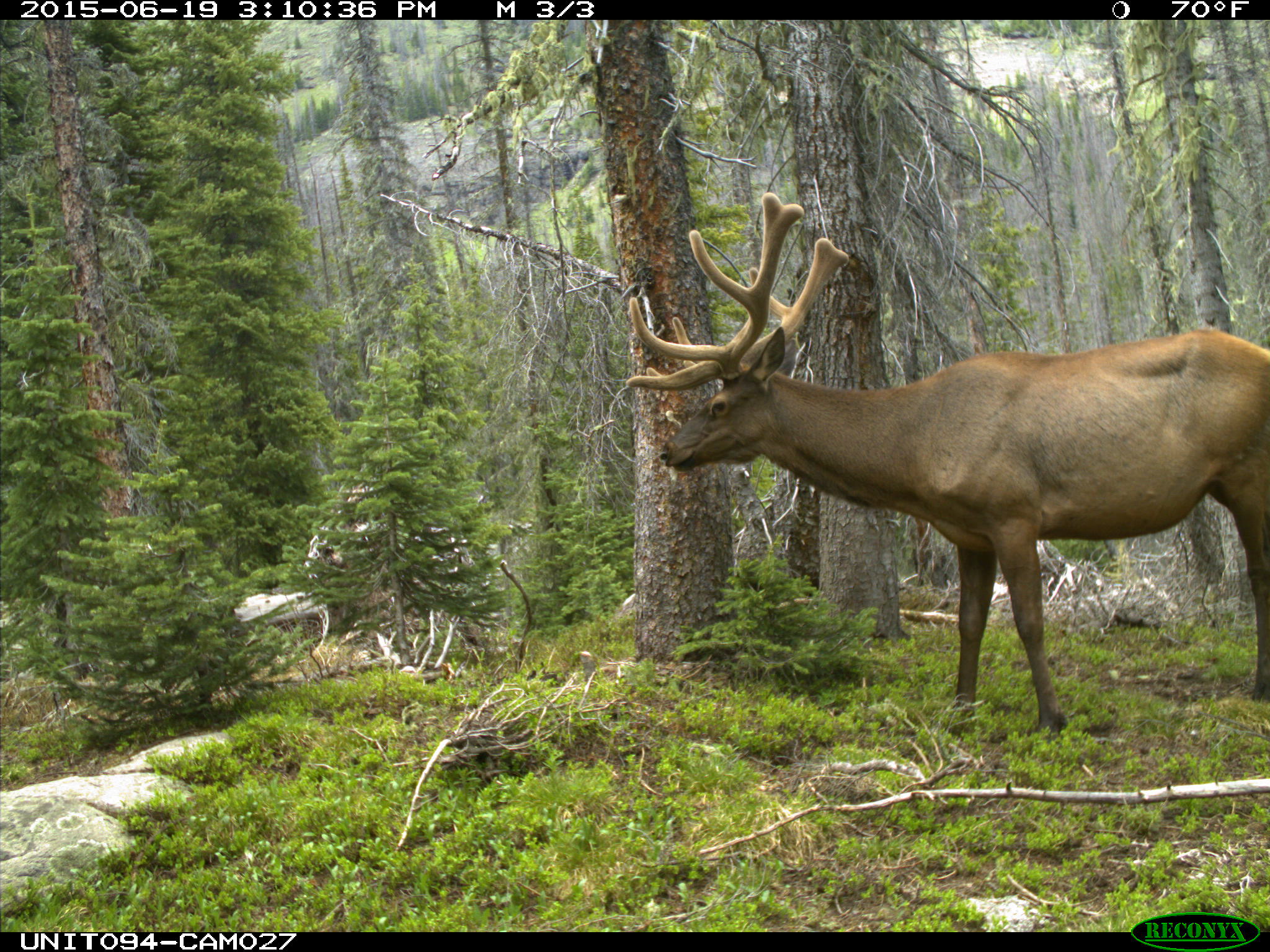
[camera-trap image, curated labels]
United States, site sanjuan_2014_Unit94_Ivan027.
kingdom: Animalia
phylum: Chordata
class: Mammalia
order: Artiodactyla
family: Cervidae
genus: Cervus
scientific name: Cervus elaphus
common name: red deer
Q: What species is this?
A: Cervus elaphus (red deer).